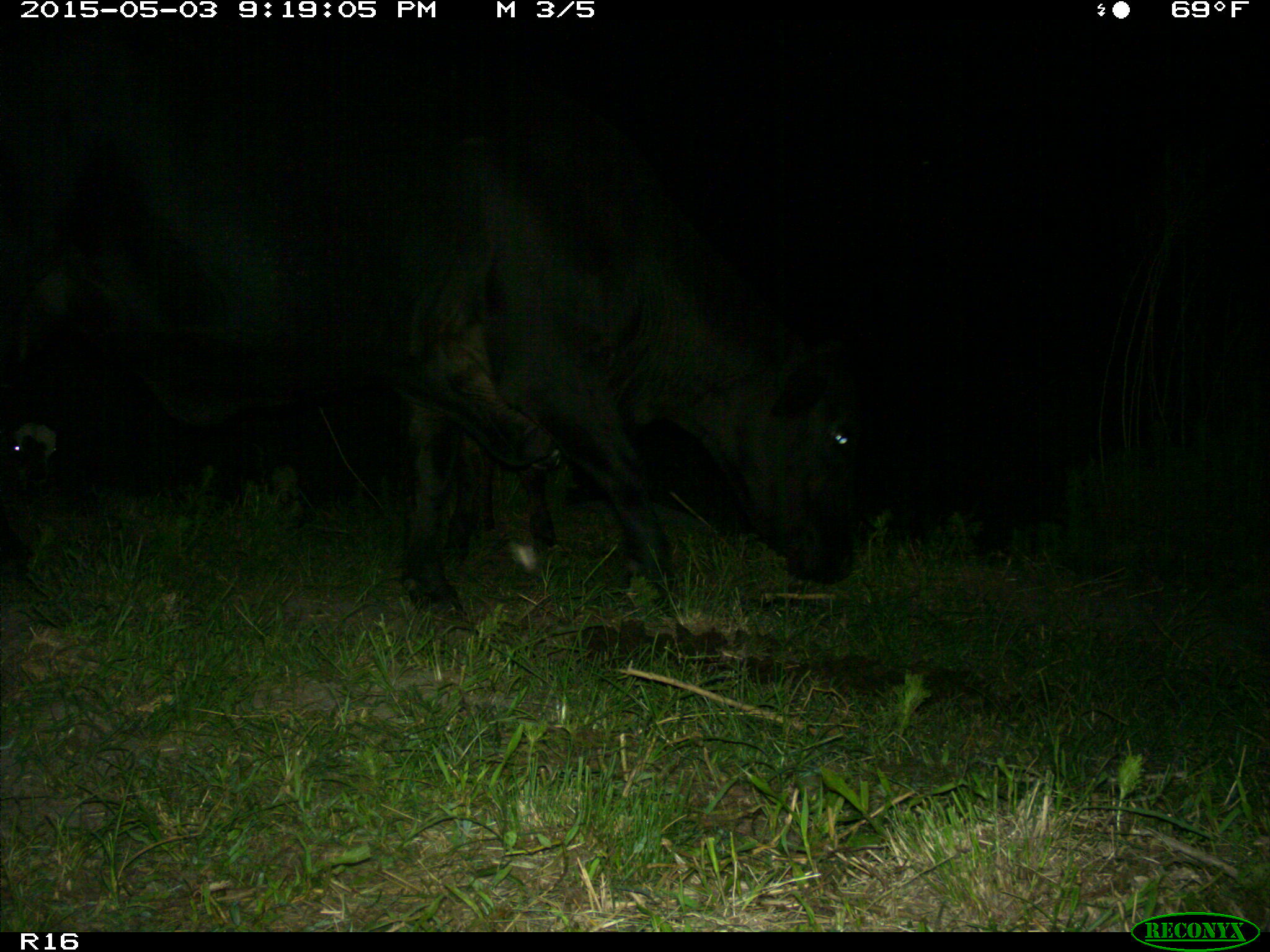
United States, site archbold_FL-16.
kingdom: Animalia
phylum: Chordata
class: Mammalia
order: Artiodactyla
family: Bovidae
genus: Bos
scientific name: Bos taurus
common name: domestic cow